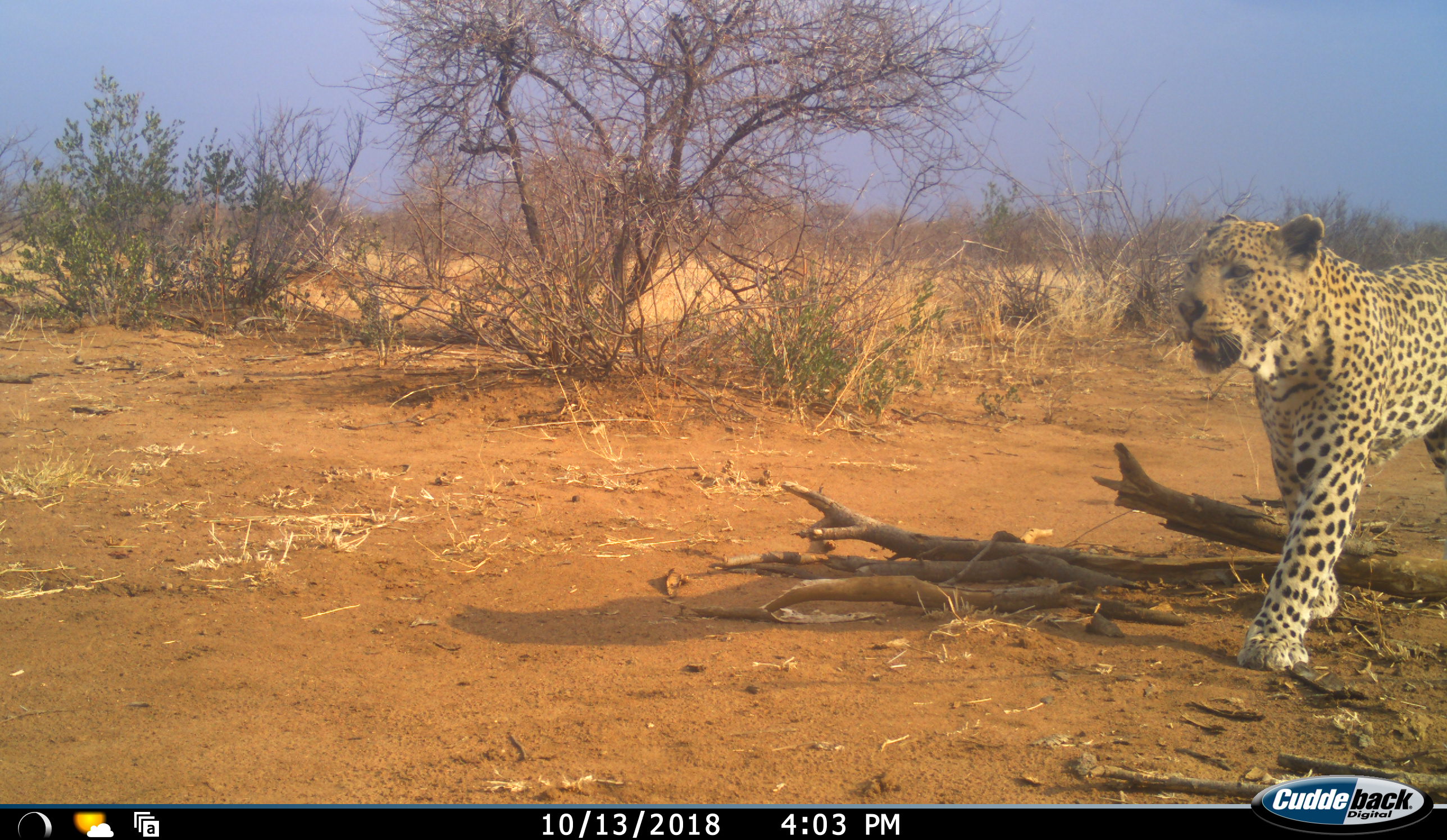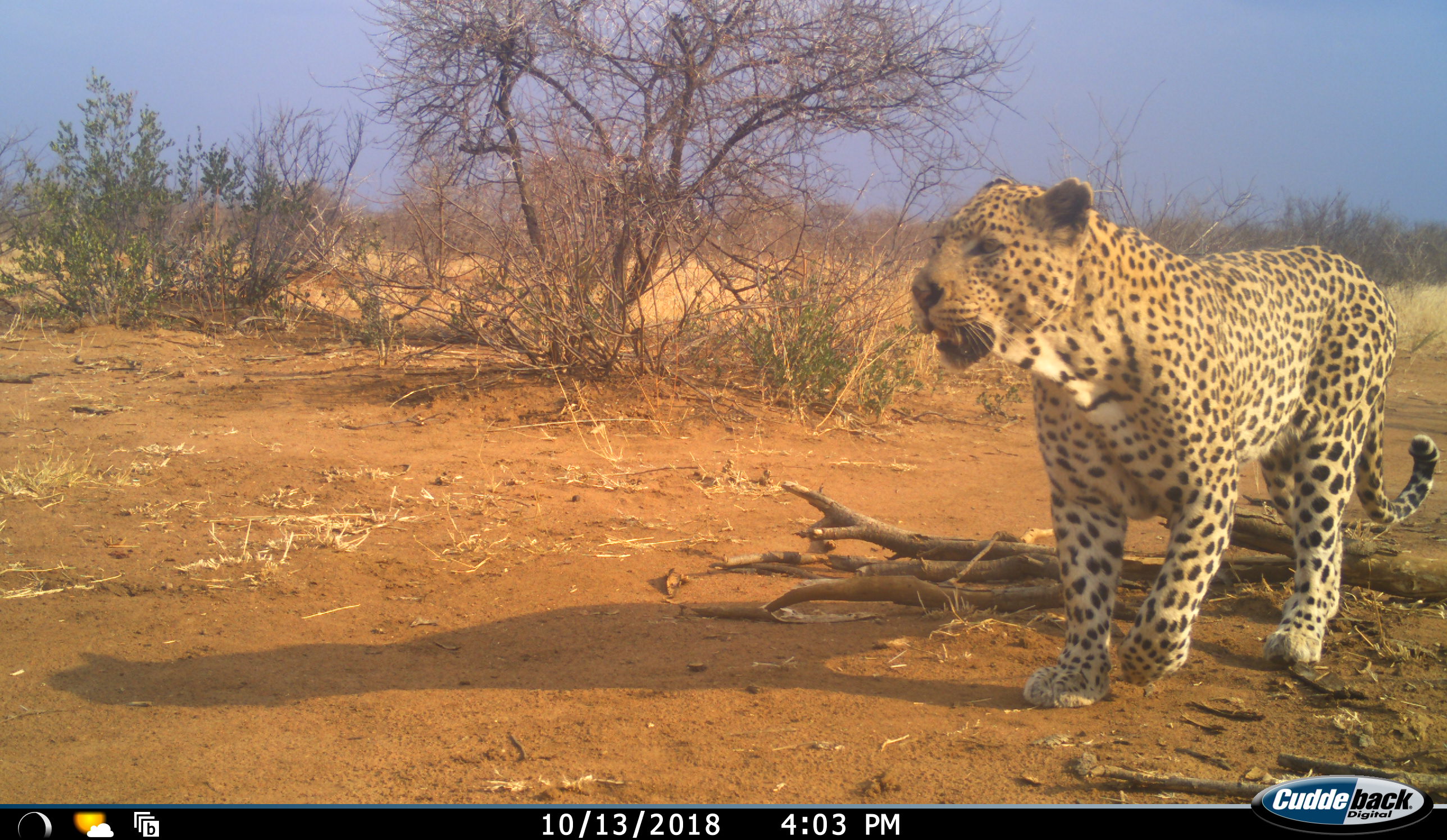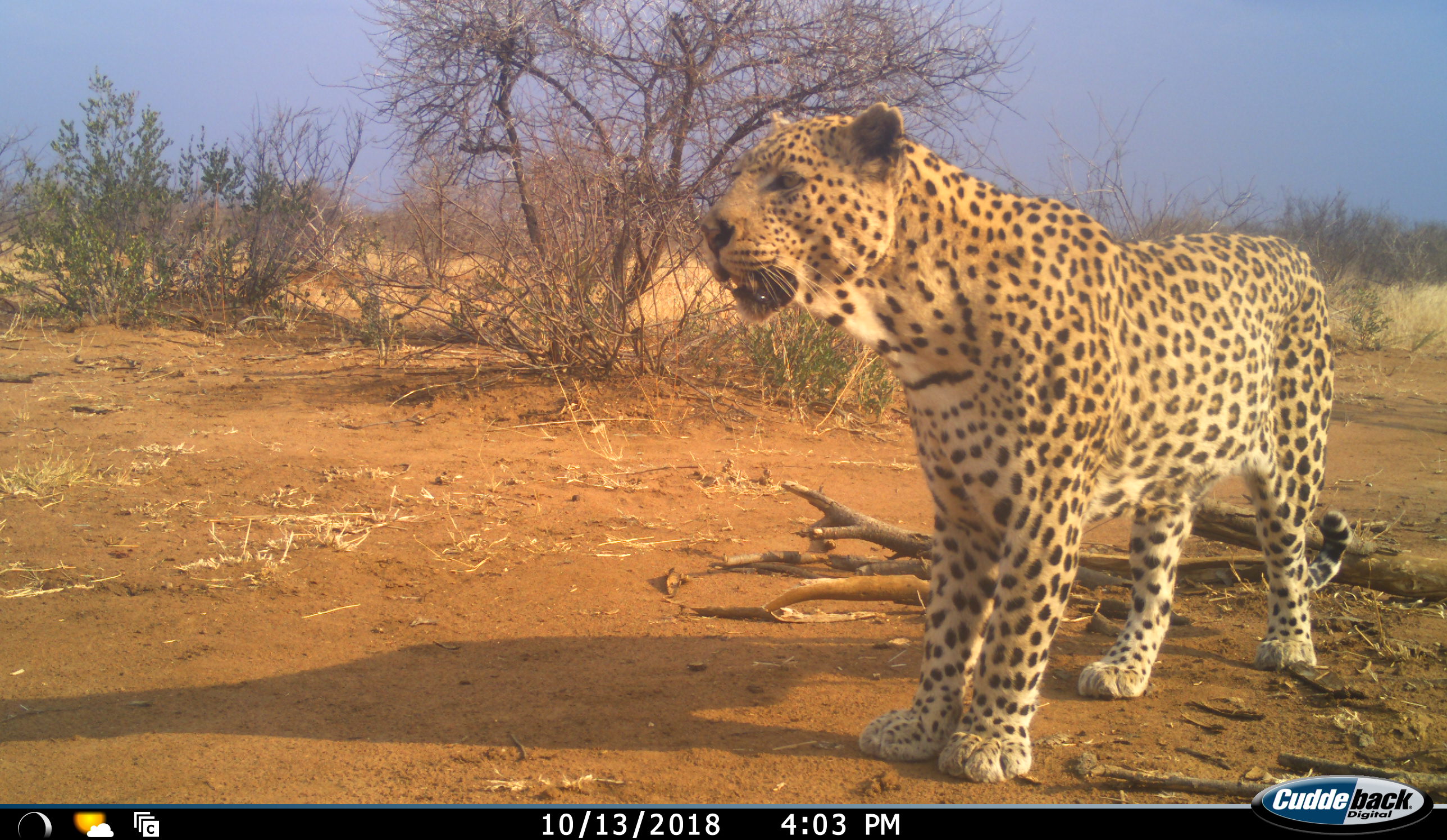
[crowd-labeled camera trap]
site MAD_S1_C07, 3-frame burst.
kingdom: Animalia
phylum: Chordata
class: Mammalia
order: Carnivora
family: Felidae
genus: Panthera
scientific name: Panthera pardus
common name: leopard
Leopard (Panthera pardus), count 1. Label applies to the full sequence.